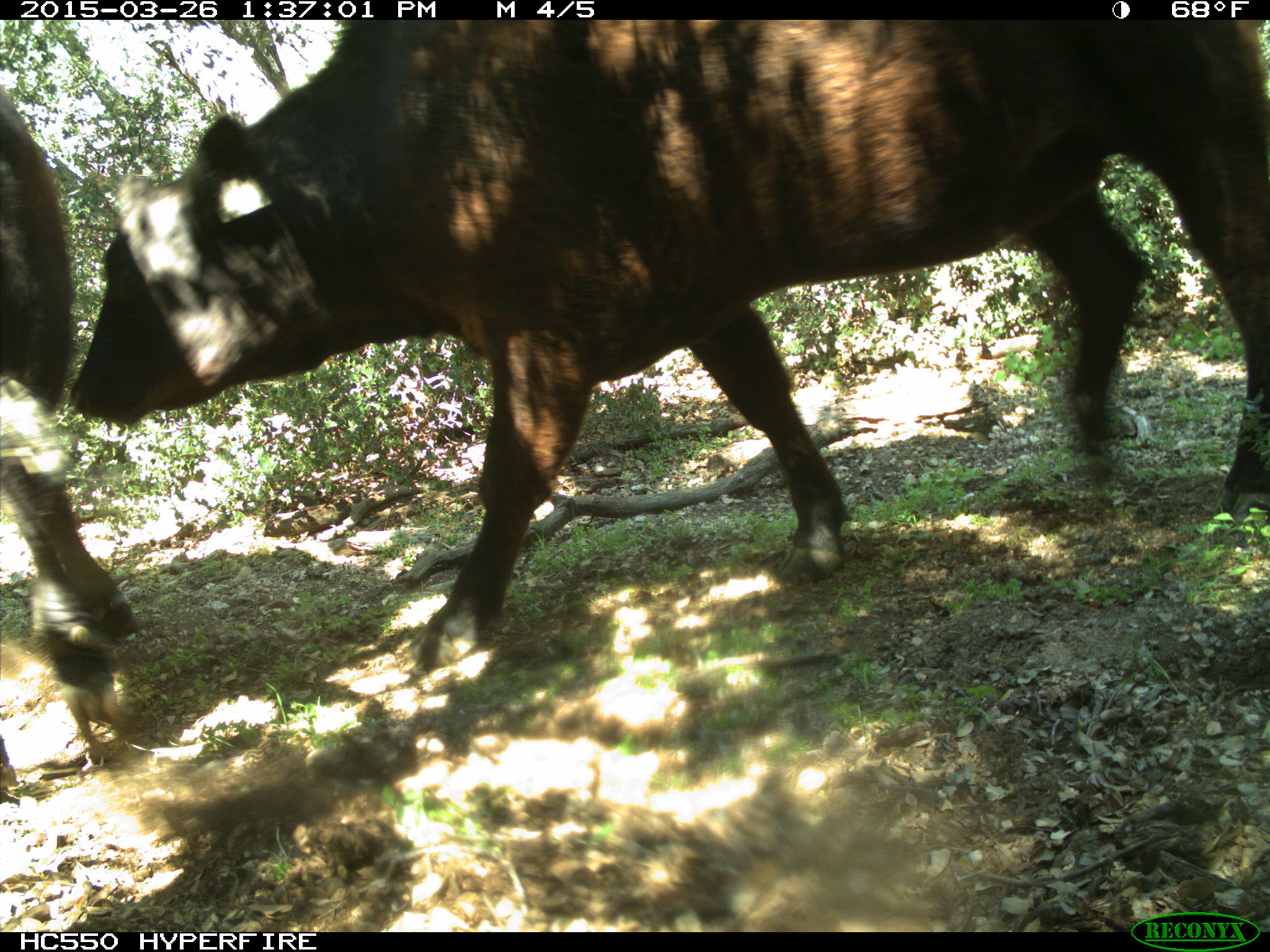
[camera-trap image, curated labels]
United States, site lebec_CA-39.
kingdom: Animalia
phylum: Chordata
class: Mammalia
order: Artiodactyla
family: Bovidae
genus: Bos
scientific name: Bos taurus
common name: domestic cow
Bos taurus (domestic cow).